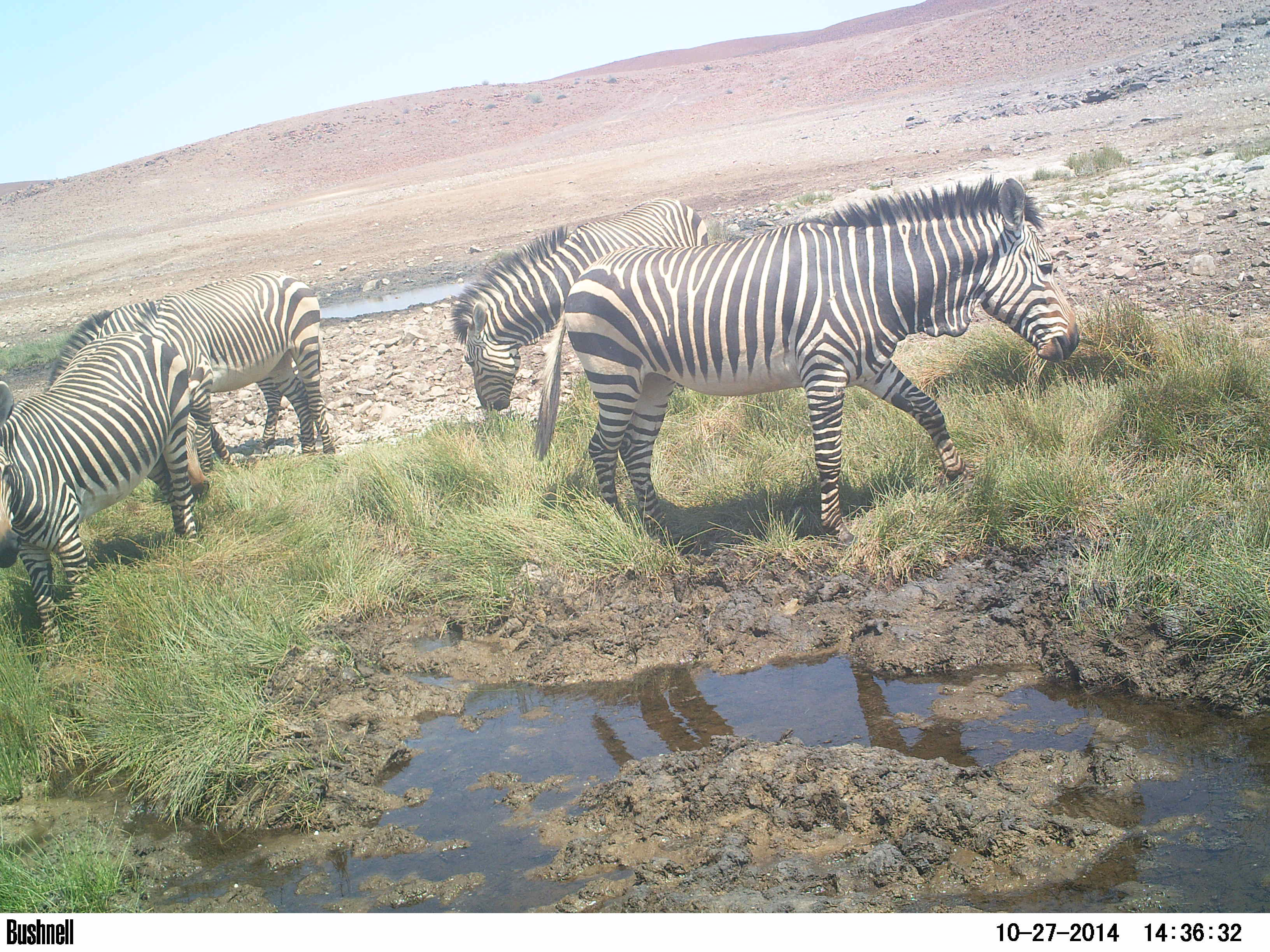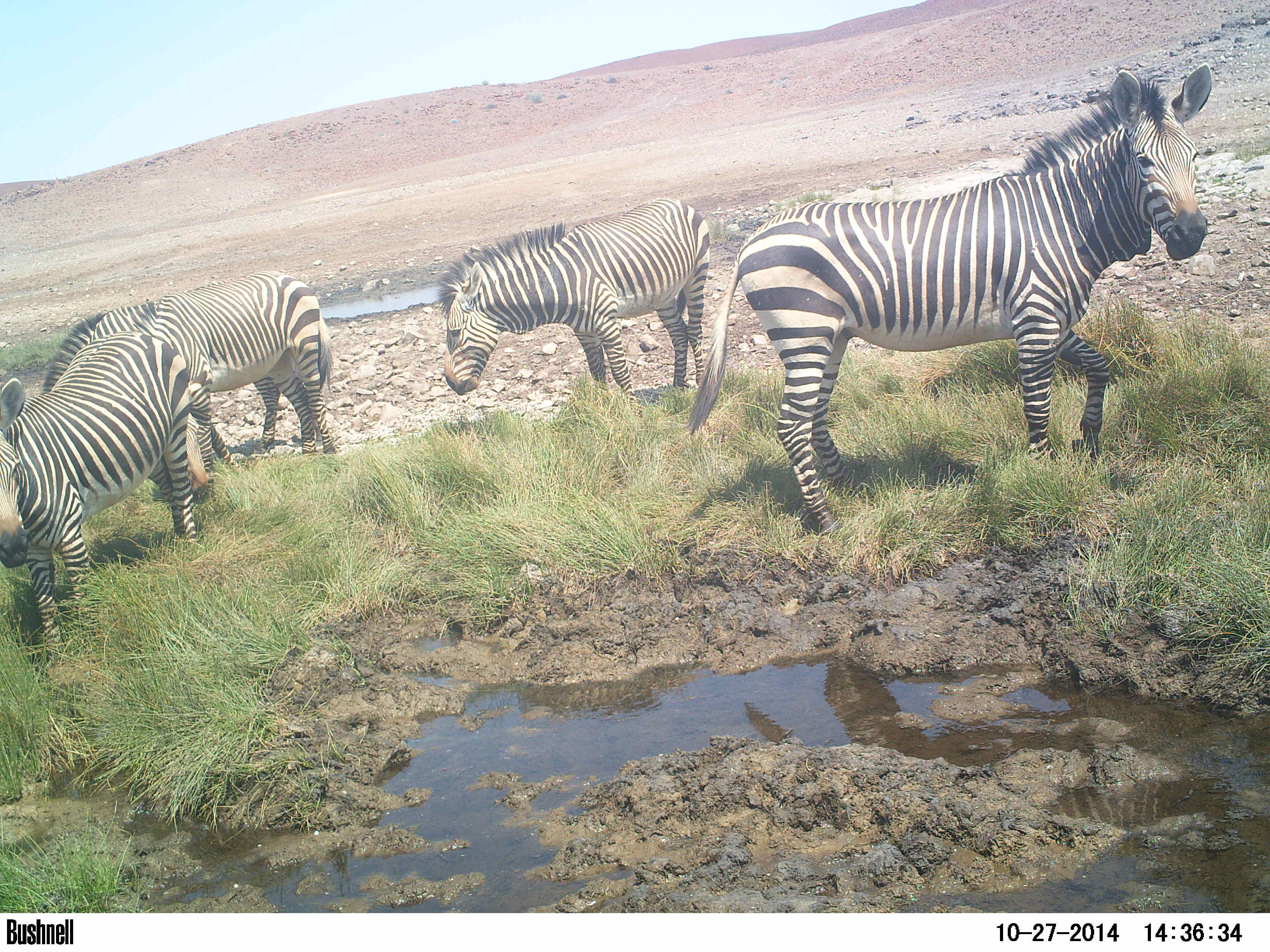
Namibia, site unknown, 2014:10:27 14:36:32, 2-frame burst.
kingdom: Animalia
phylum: Chordata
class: Mammalia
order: Perissodactyla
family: Equidae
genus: Equus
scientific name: Equus zebra hartmannae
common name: hartmann's mountain zebra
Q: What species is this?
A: Equus zebra hartmannae (hartmann's mountain zebra).